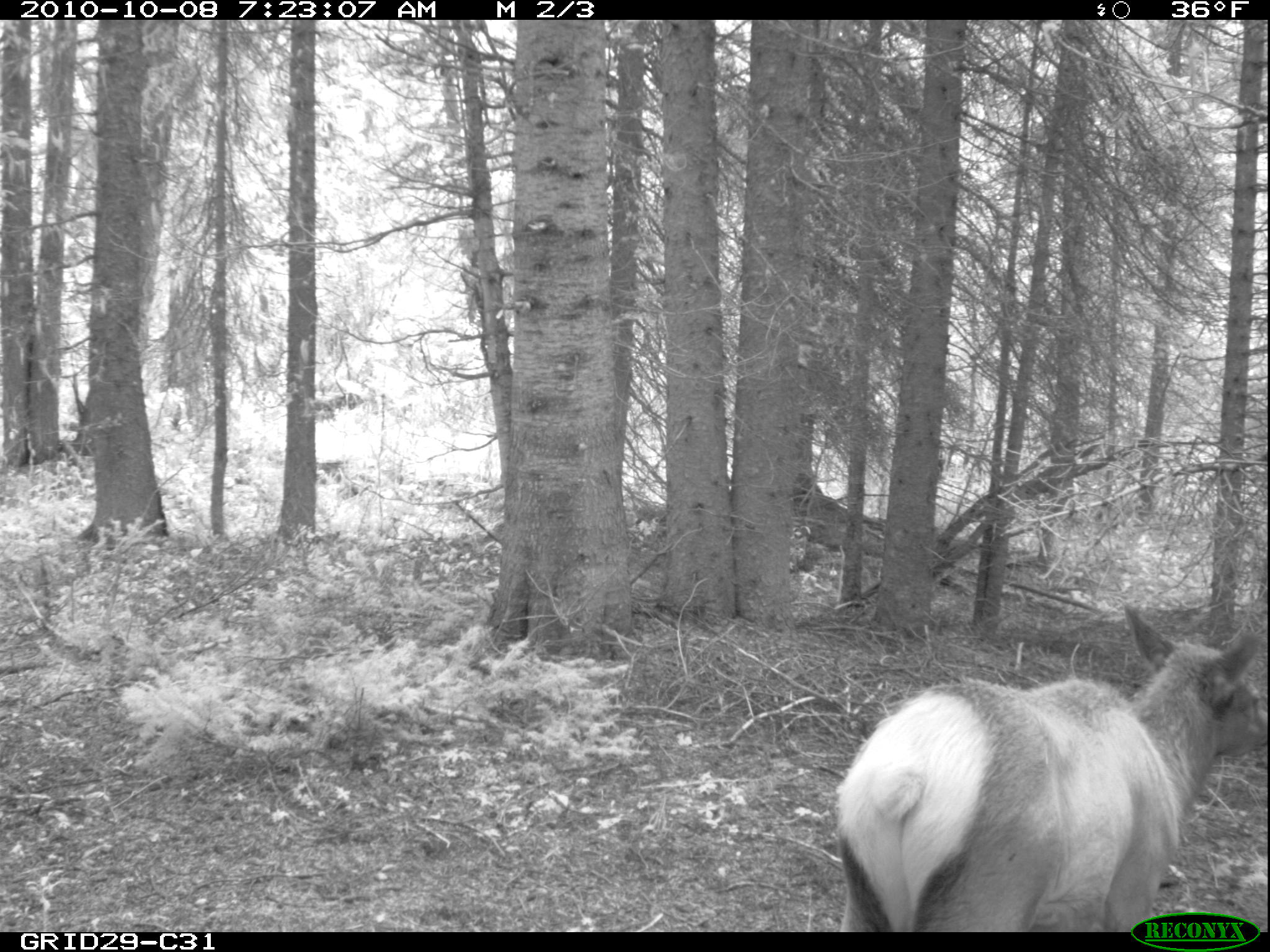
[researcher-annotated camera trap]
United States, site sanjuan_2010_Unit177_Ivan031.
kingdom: Animalia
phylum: Chordata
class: Mammalia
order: Artiodactyla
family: Cervidae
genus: Cervus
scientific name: Cervus elaphus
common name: red deer